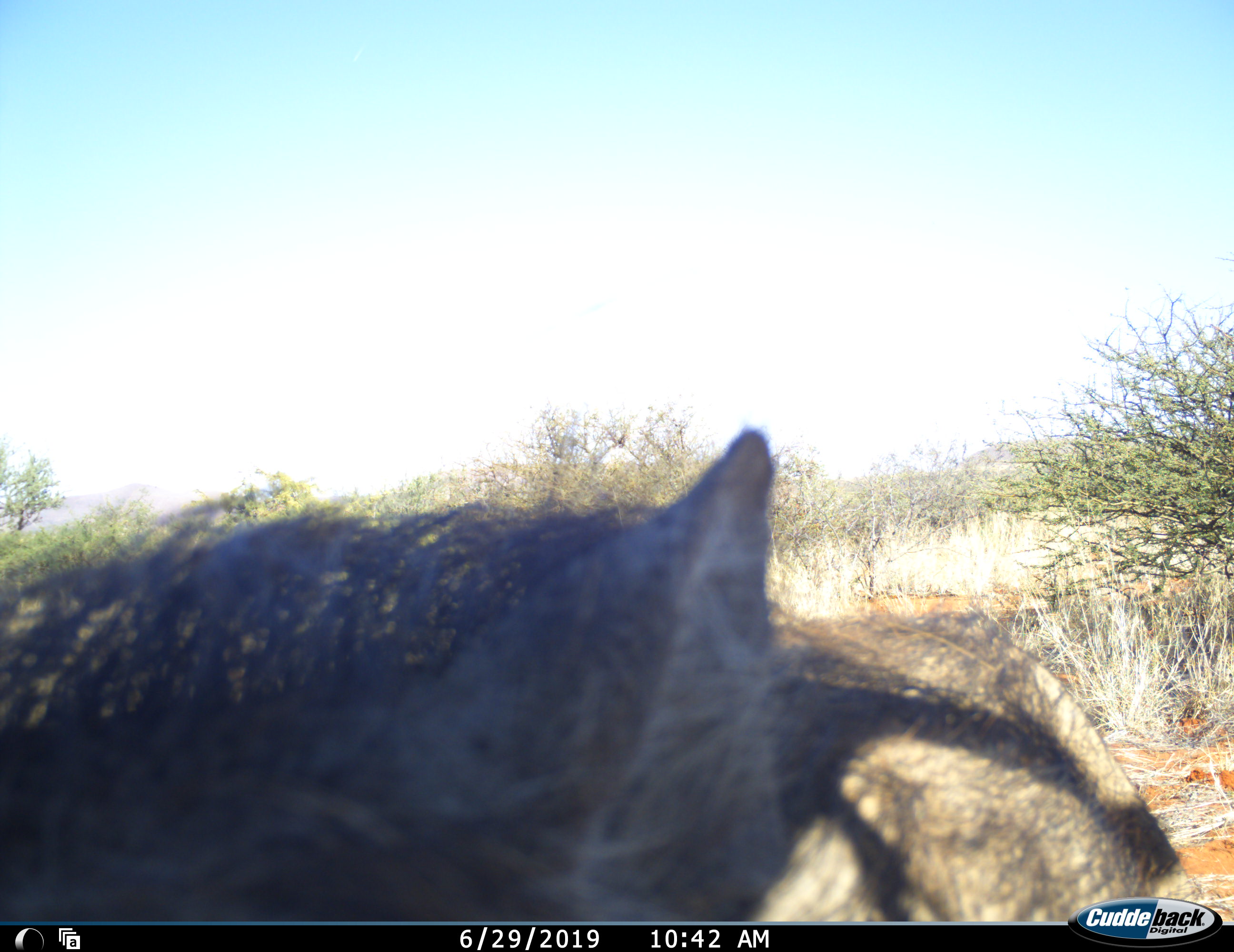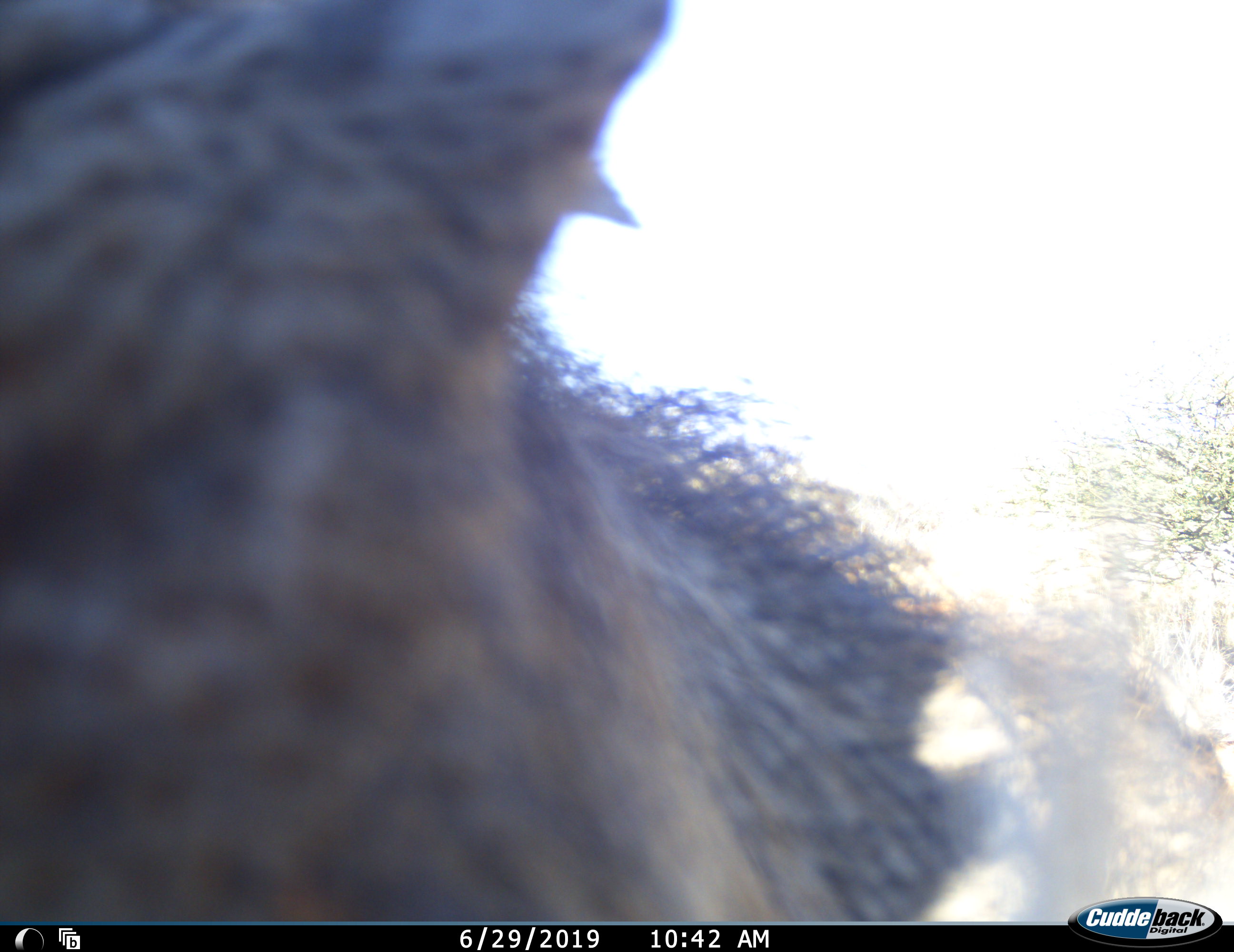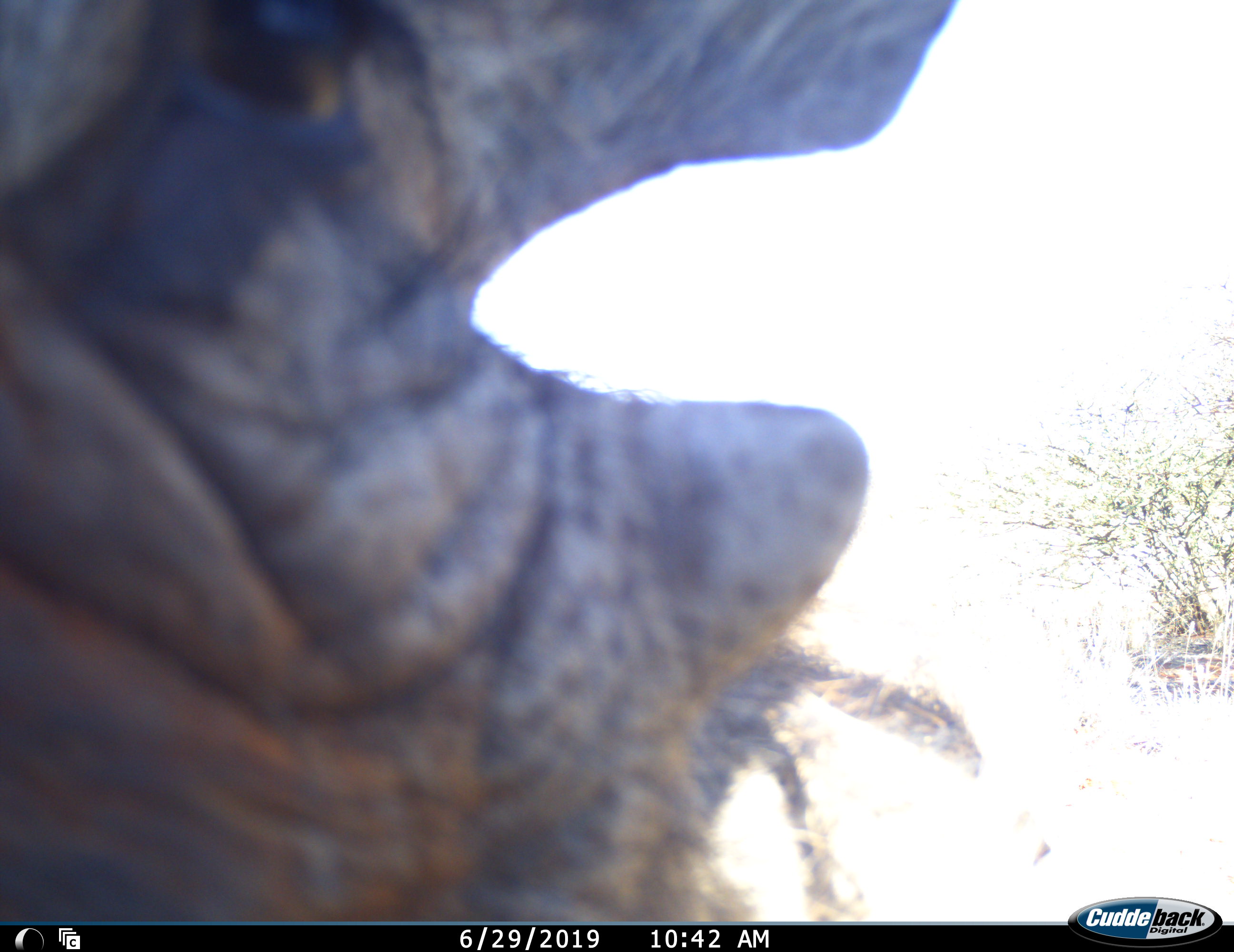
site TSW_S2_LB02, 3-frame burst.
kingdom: Animalia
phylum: Chordata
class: Mammalia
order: Artiodactyla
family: Suidae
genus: Phacochoerus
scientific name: Phacochoerus africanus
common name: warthog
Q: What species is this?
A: Warthog (Phacochoerus africanus).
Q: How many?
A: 1.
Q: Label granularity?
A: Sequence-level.